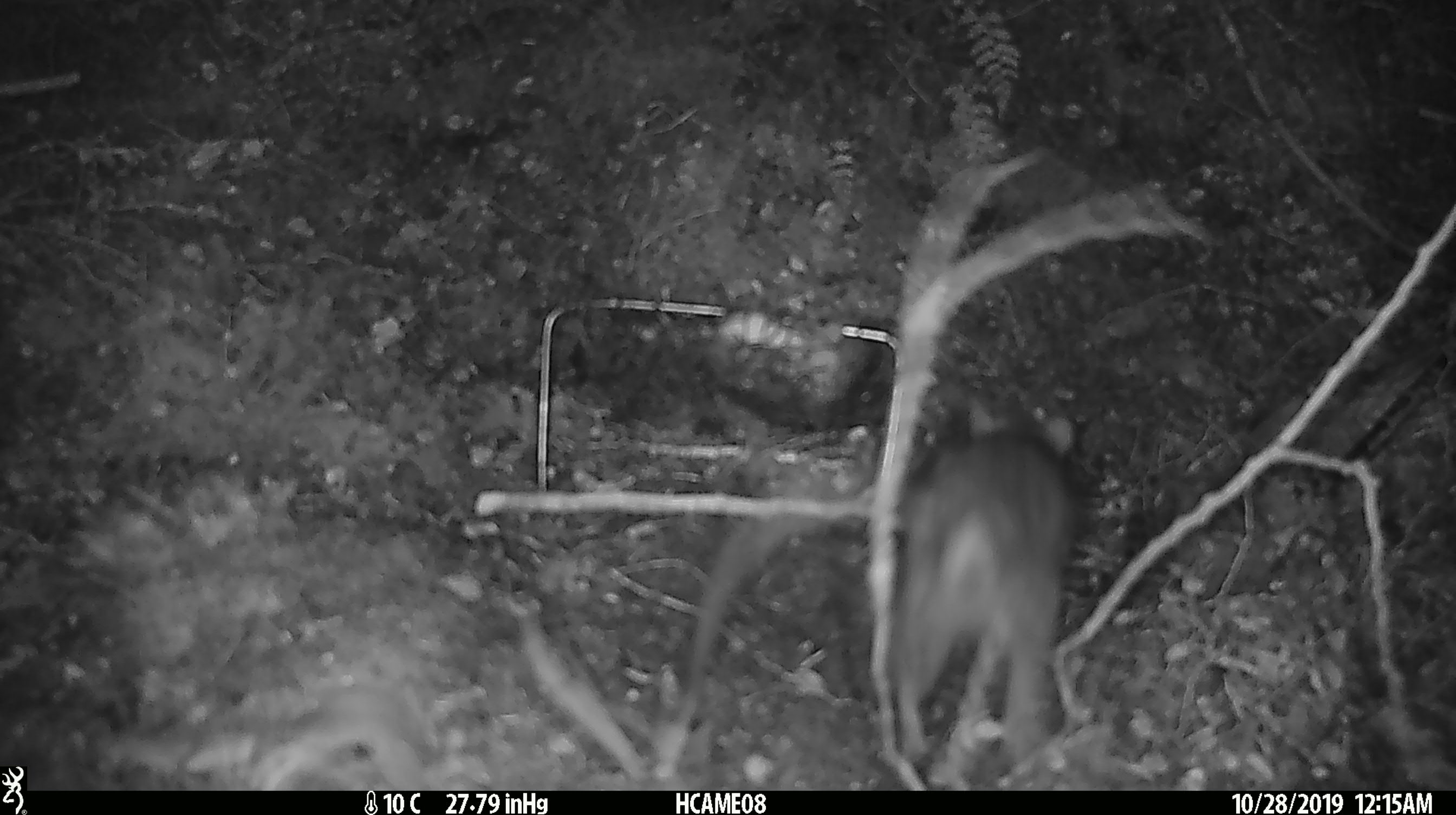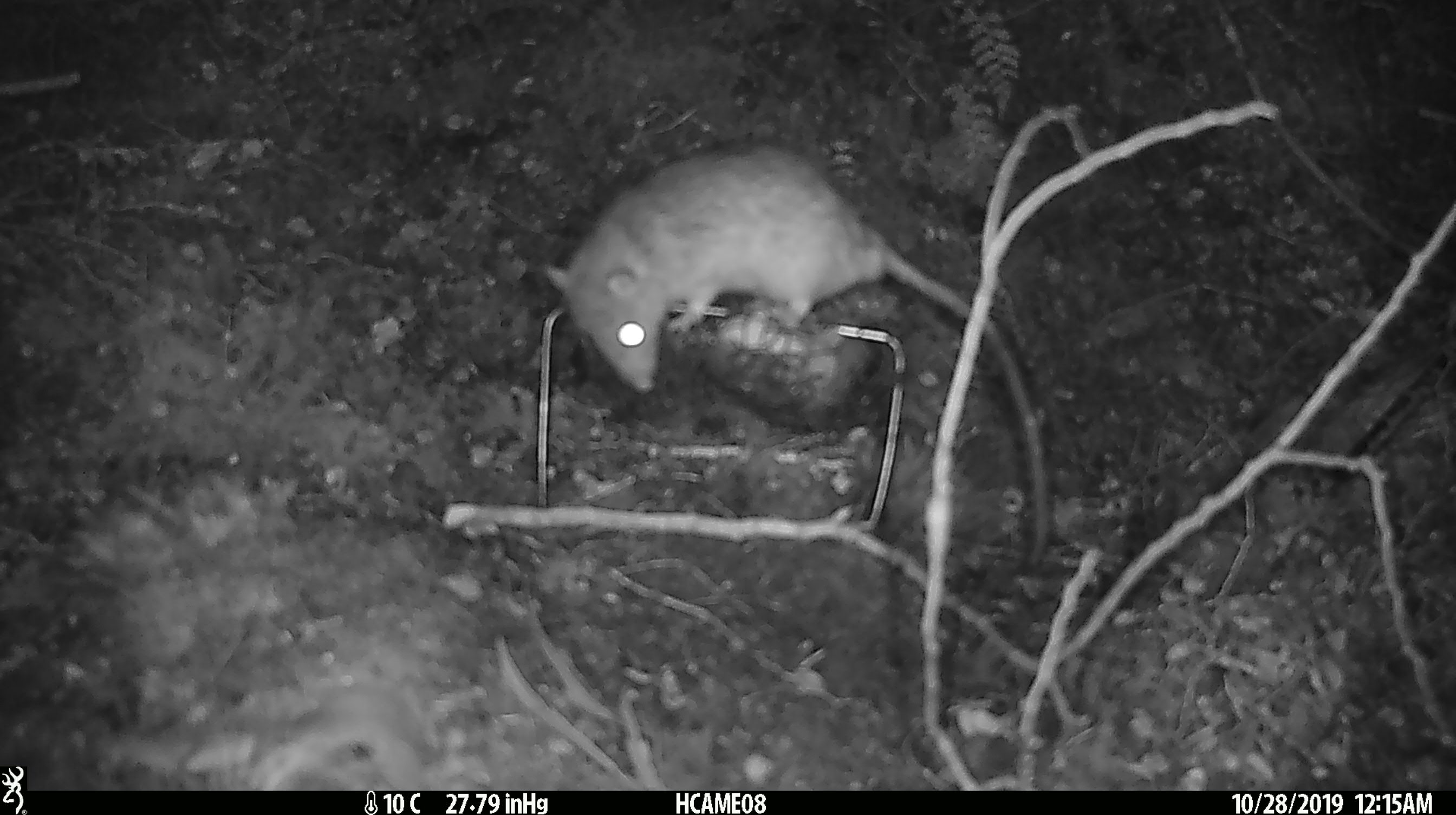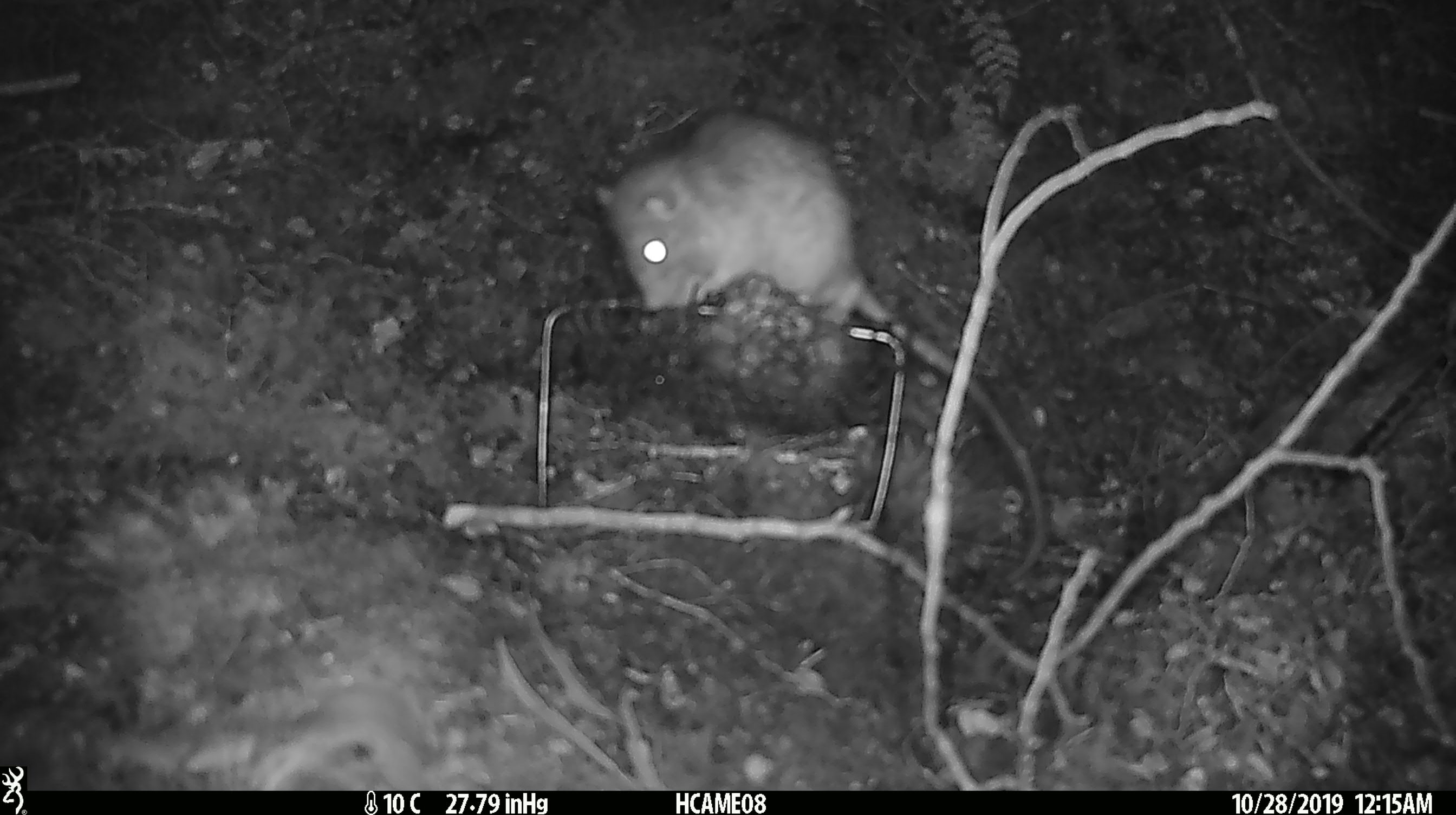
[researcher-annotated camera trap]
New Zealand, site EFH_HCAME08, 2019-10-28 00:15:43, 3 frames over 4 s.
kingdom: Animalia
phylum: Chordata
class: Mammalia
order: Rodentia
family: Muridae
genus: Rattus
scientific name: Rattus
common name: rat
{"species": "rat (Rattus)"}